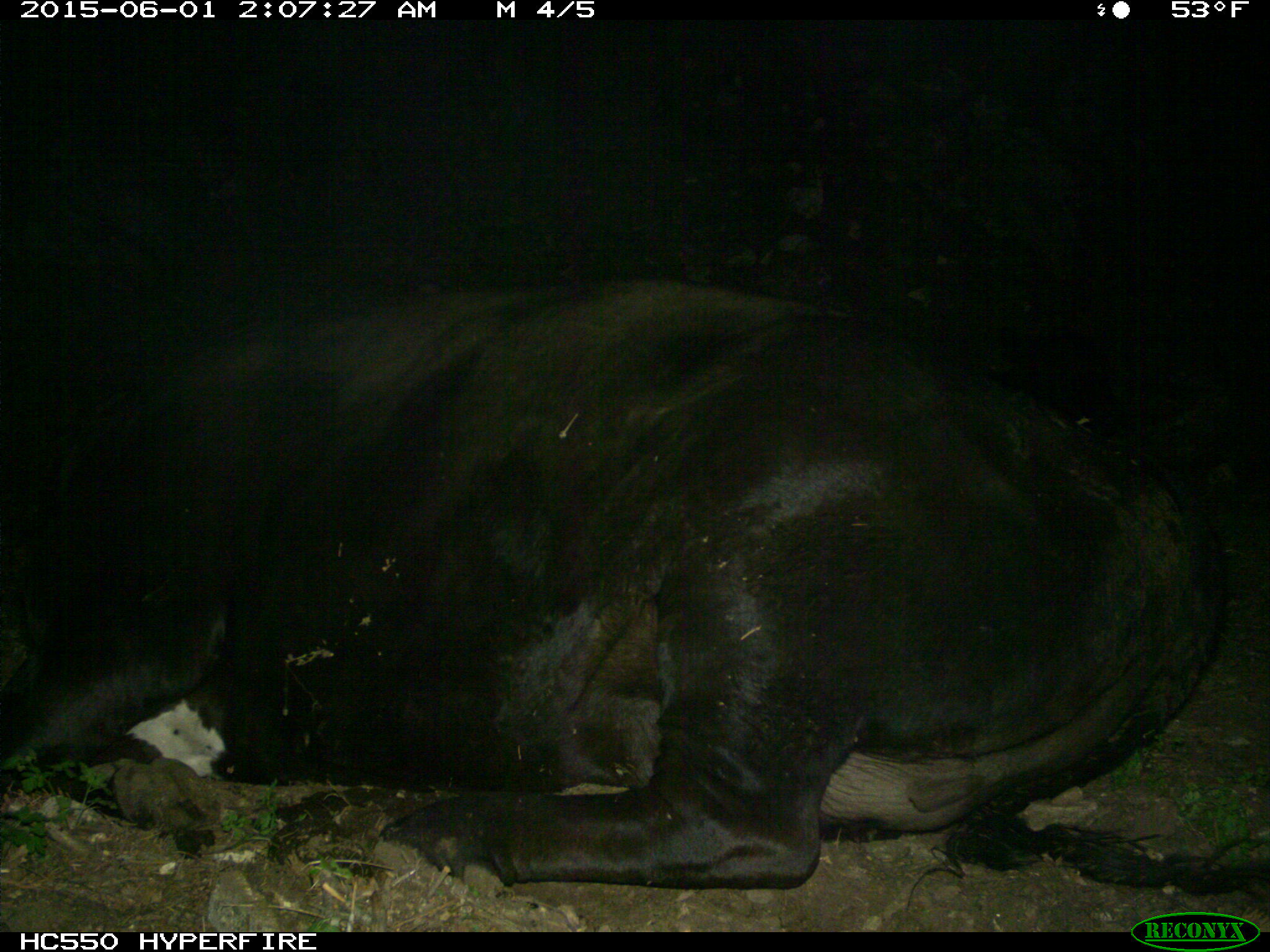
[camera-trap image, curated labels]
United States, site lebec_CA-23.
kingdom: Animalia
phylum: Chordata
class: Mammalia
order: Artiodactyla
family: Bovidae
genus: Bos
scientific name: Bos taurus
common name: domestic cow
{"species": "Bos taurus (domestic cow)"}